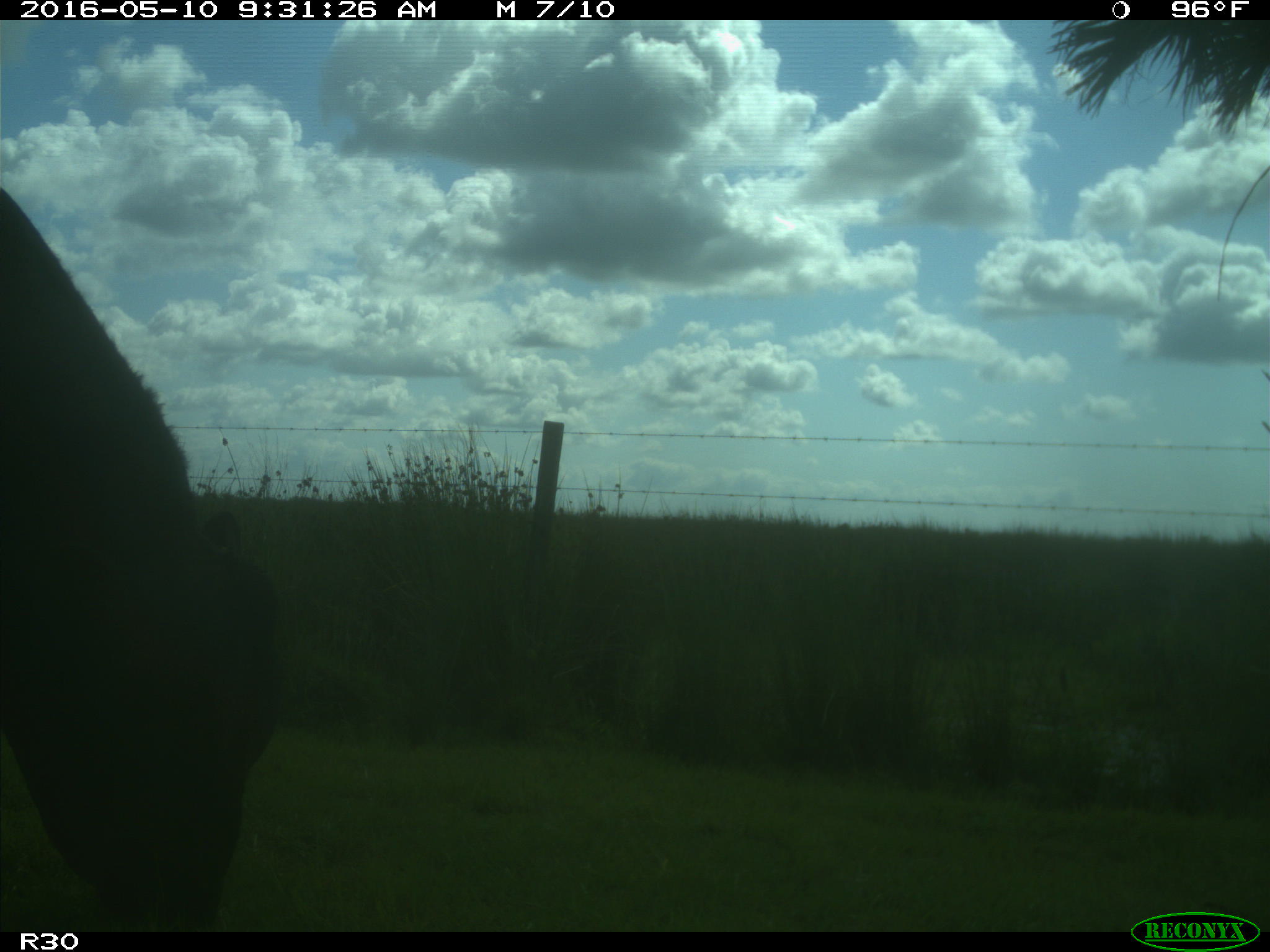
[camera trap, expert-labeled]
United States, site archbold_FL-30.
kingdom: Animalia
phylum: Chordata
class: Mammalia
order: Artiodactyla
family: Bovidae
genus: Bos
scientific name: Bos taurus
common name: domestic cow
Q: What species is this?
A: Bos taurus (domestic cow).